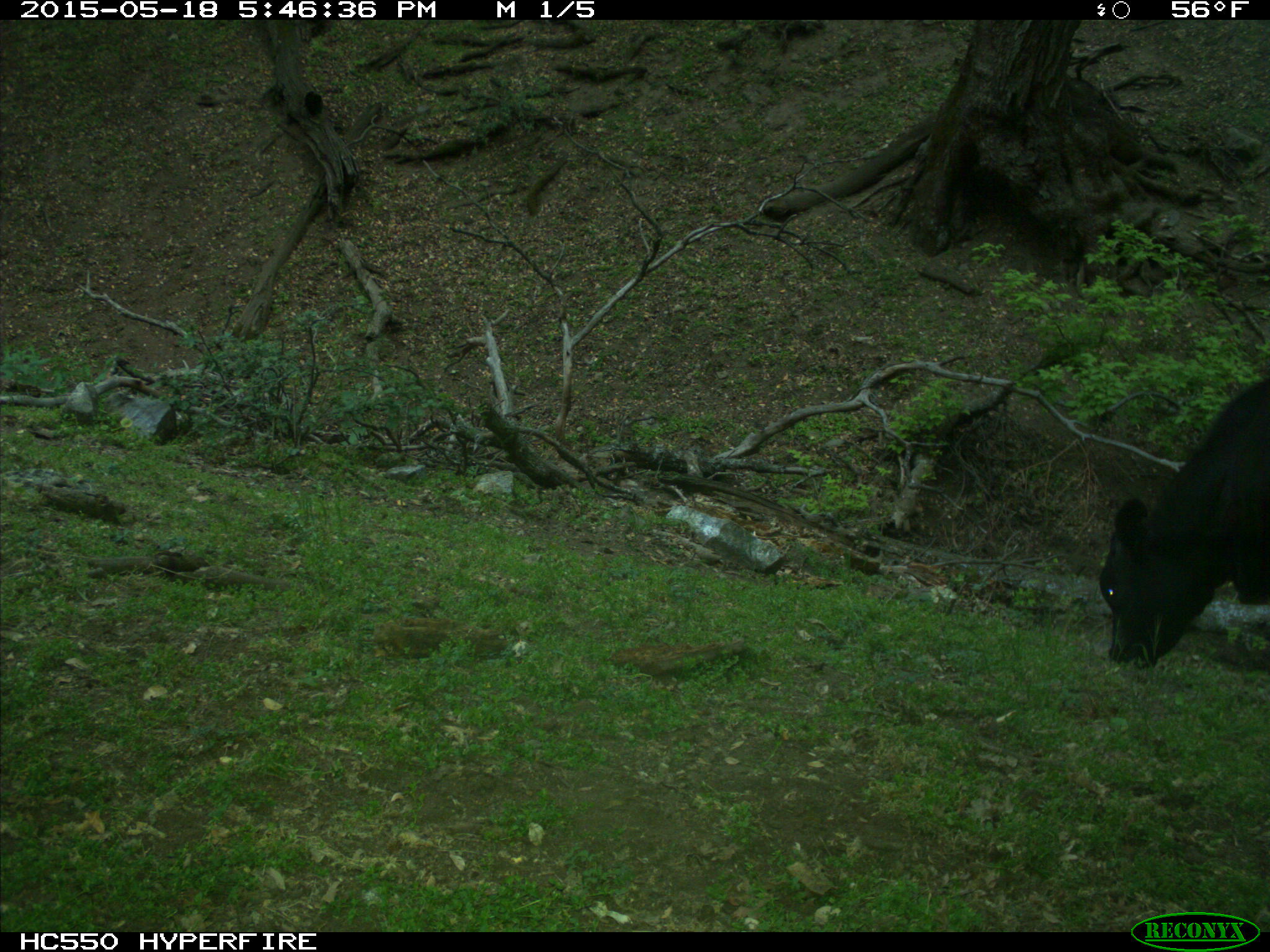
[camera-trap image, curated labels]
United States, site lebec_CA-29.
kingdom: Animalia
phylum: Chordata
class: Mammalia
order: Artiodactyla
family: Bovidae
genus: Bos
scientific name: Bos taurus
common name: domestic cow